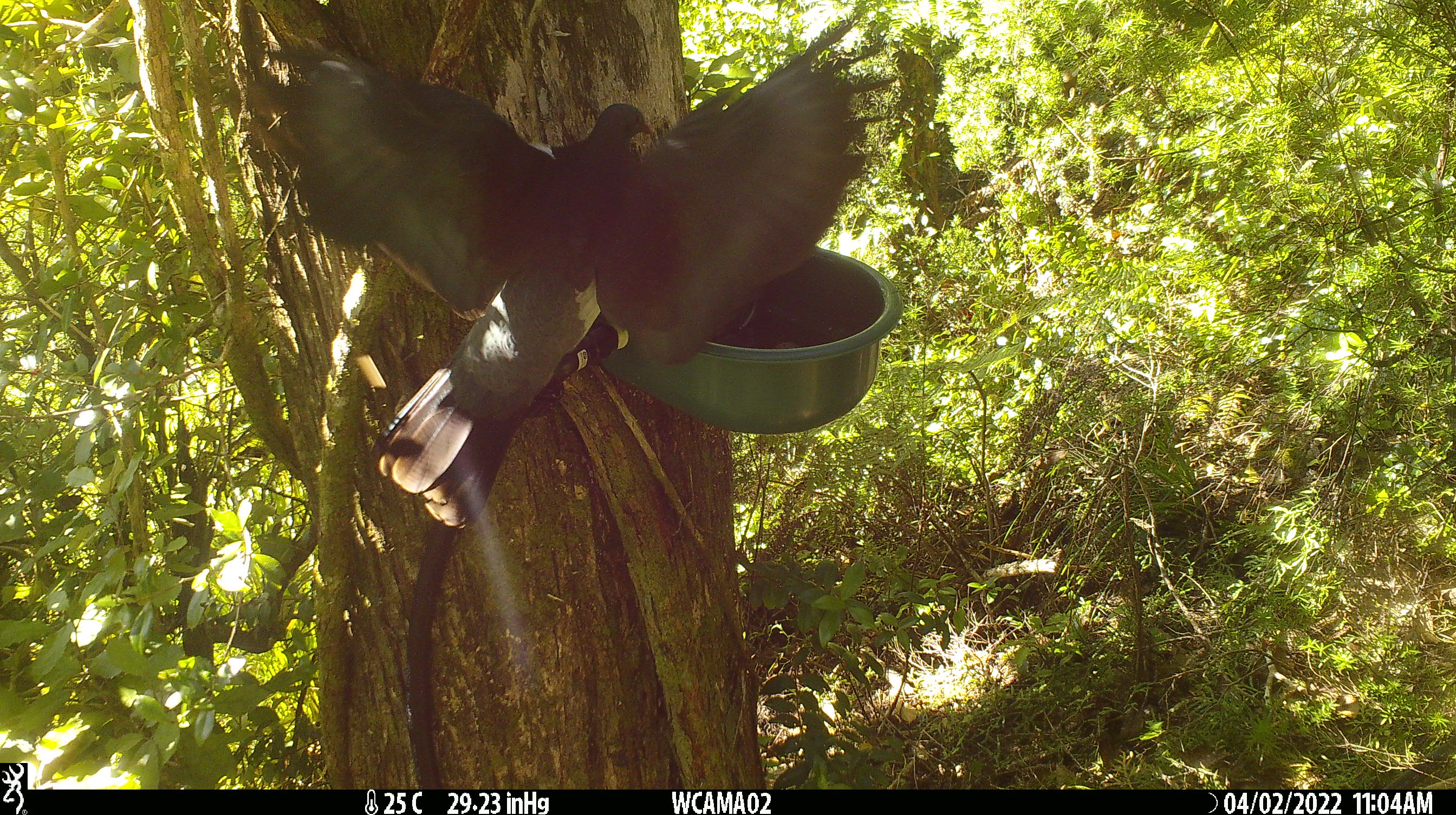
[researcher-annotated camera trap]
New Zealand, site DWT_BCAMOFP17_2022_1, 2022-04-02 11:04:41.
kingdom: Animalia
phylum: Chordata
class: Aves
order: Columbiformes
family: Columbidae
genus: Hemiphaga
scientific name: Hemiphaga novaeseelandiae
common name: new zealand pigeon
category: kereru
Kereru (new zealand pigeon) (Hemiphaga novaeseelandiae).